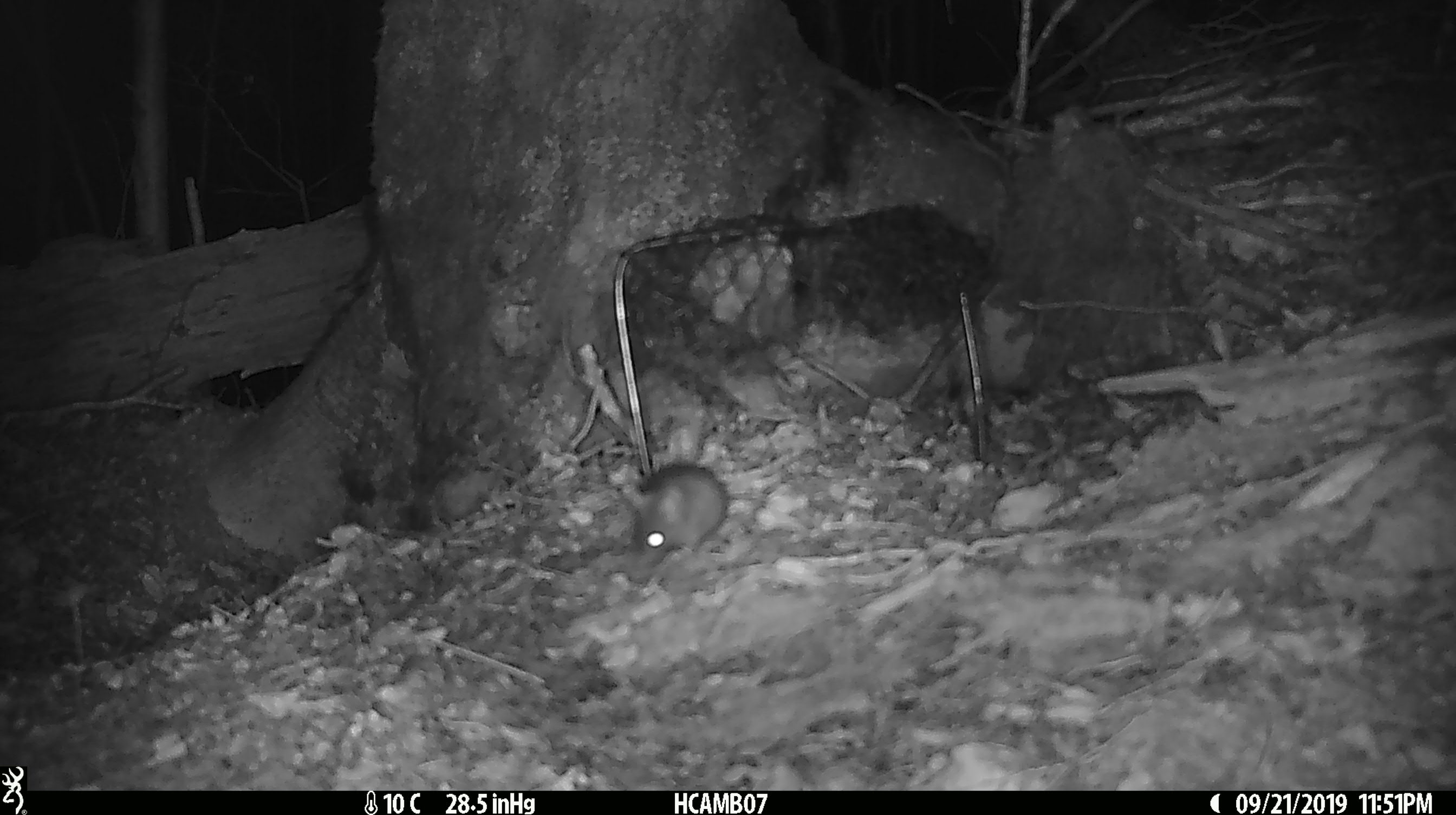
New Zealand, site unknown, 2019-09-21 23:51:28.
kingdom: Animalia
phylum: Chordata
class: Mammalia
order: Rodentia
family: Muridae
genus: Mus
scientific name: Mus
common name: mouse